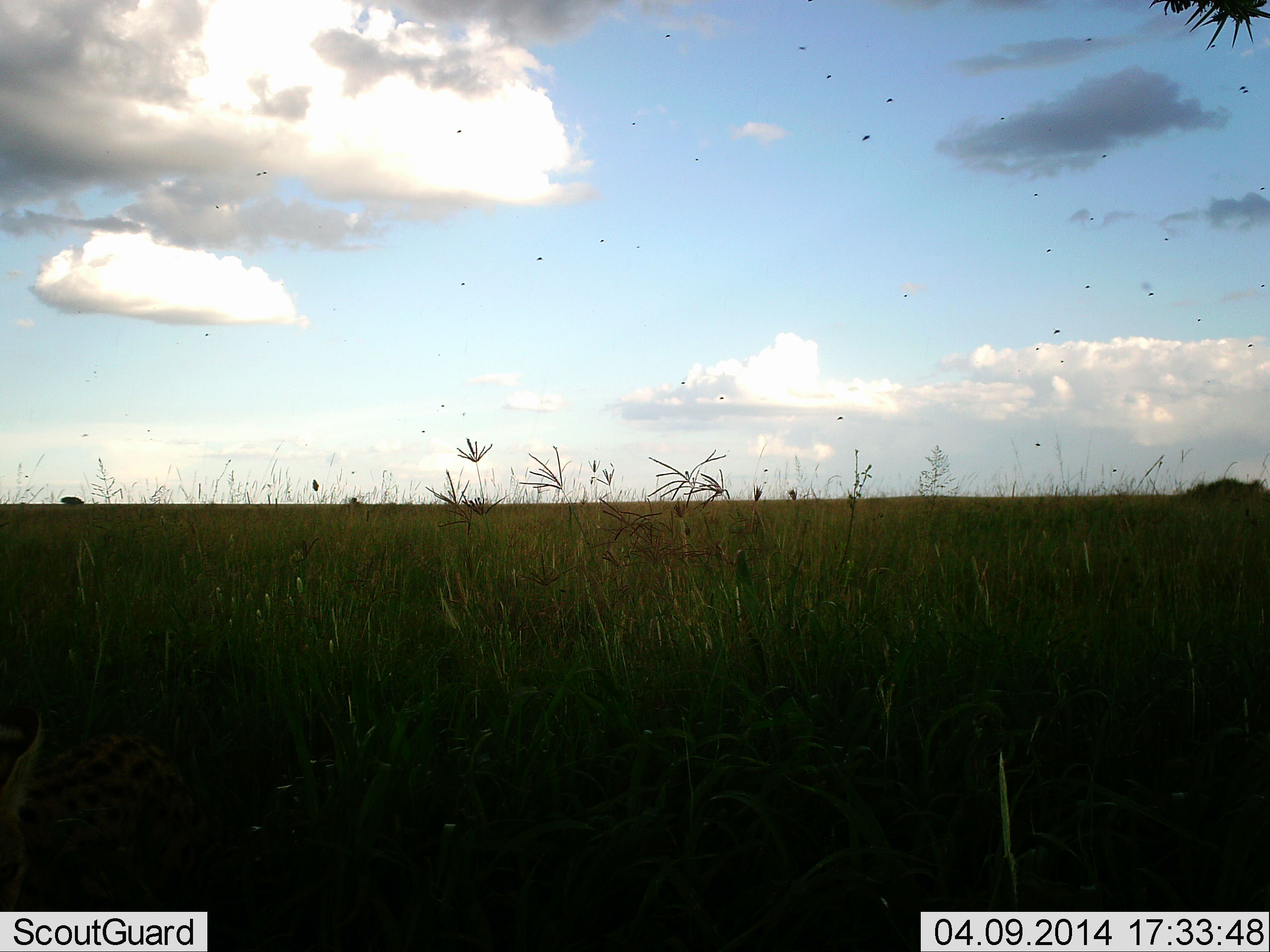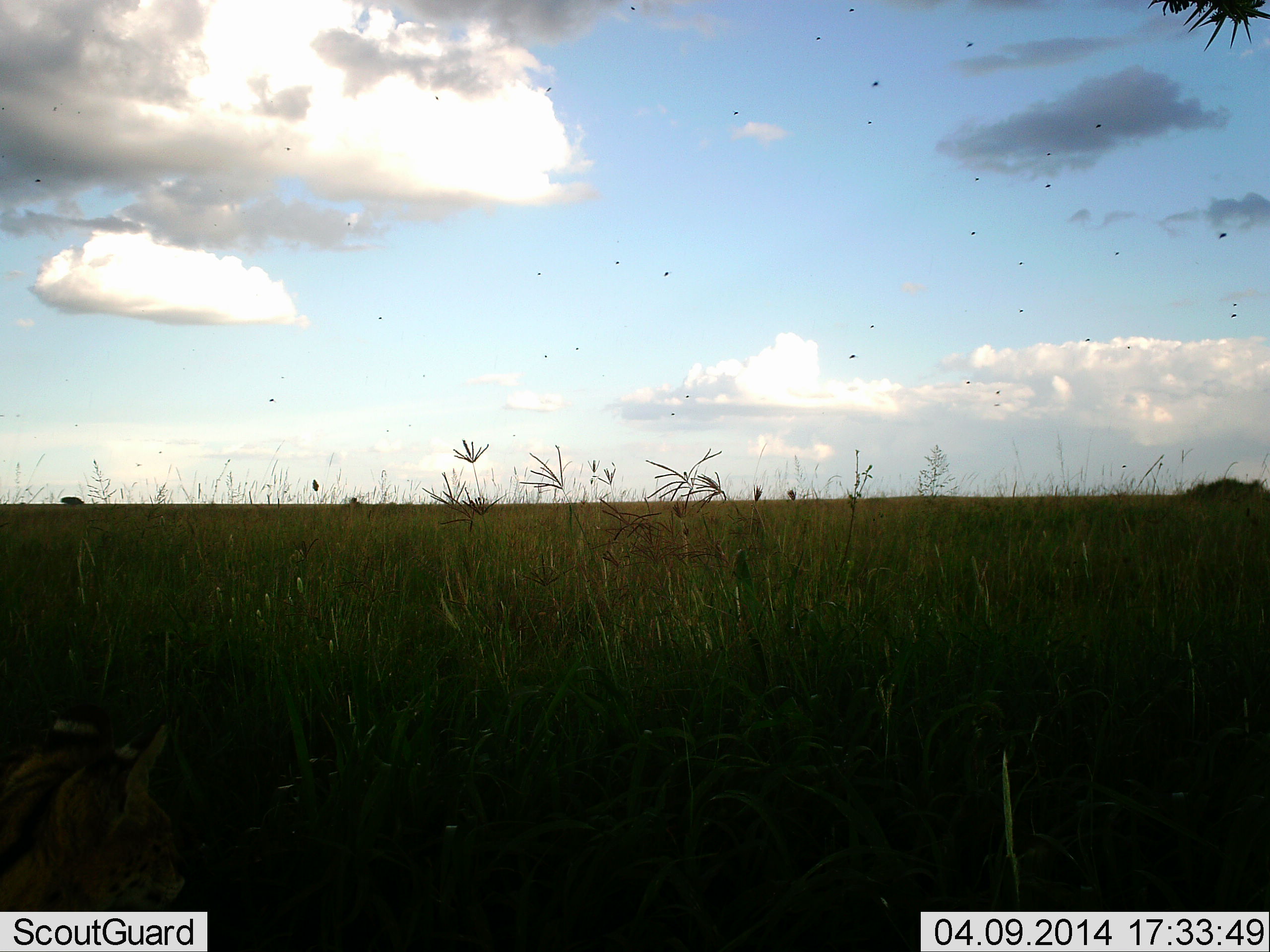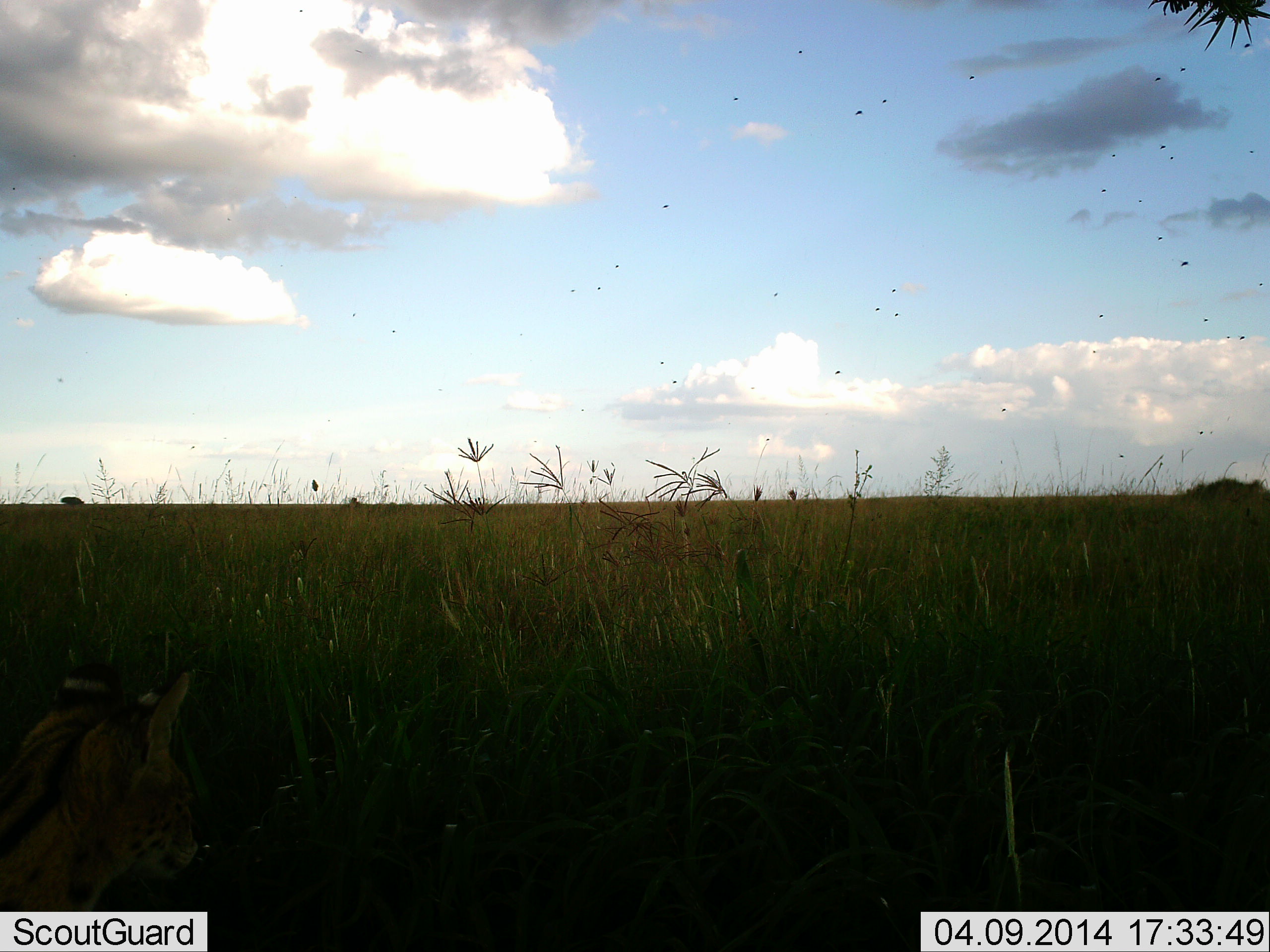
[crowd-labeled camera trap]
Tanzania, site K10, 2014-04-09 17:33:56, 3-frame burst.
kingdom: Animalia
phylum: Arthropoda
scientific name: Arthropoda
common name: arthropods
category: insectspider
Insectspider (arthropods) (Arthropoda), count 11-50. Behavior (volunteer vote fractions): standing 0%, resting 0%, moving 92%, interacting 17%. Young present (vote fraction): 0%. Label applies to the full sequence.